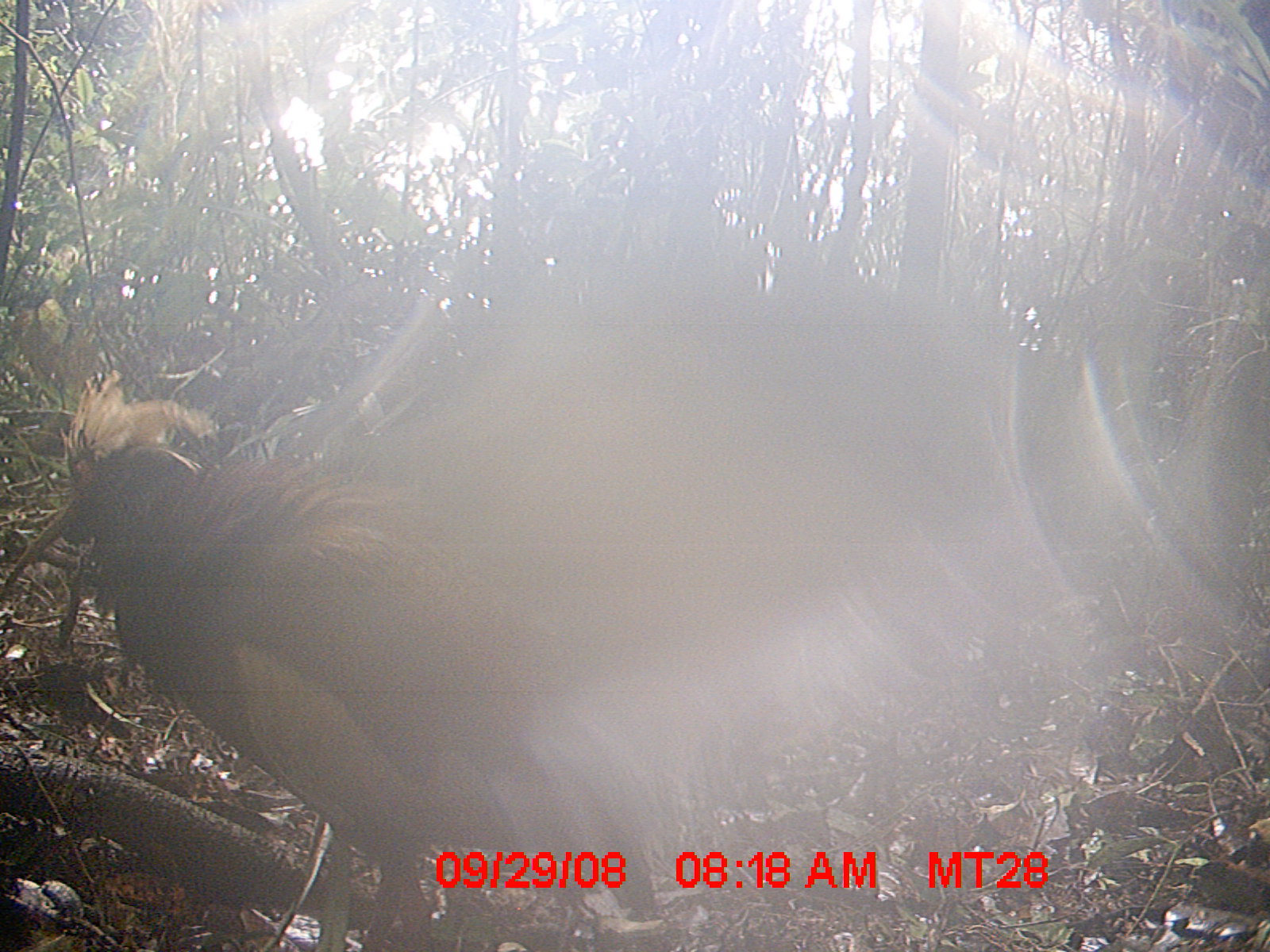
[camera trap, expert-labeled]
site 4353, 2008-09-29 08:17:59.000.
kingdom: Animalia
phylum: Chordata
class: Aves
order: Cuculiformes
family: Cuculidae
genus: Coua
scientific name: Coua serriana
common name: red-breasted coua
Coua serriana (red-breasted coua), count 1.